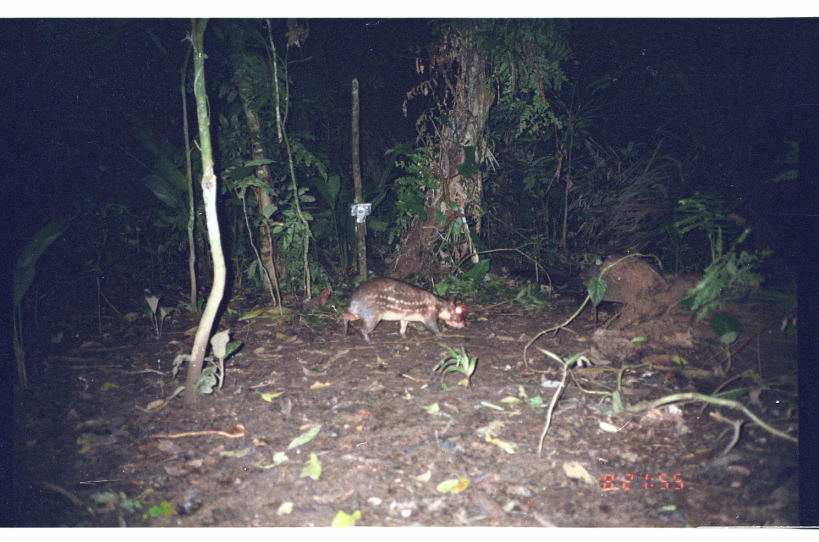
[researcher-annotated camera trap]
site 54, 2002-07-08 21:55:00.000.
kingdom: Animalia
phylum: Chordata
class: Mammalia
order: Rodentia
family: Cuniculidae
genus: Cuniculus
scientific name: Cuniculus paca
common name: spotted paca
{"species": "Cuniculus paca (spotted paca)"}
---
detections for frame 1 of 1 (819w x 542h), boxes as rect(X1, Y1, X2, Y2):
cuniculus paca: rect(338, 275, 465, 347)